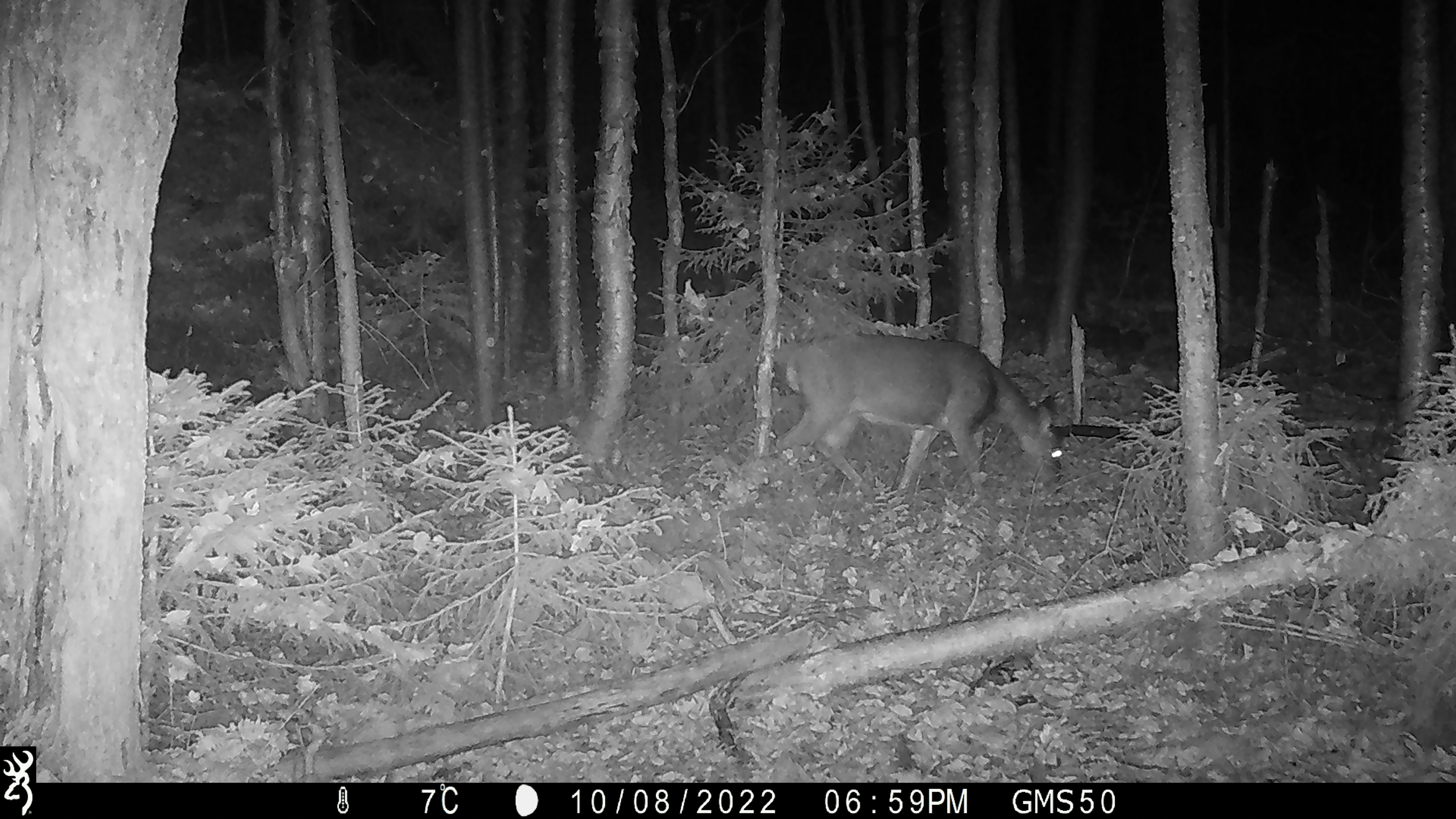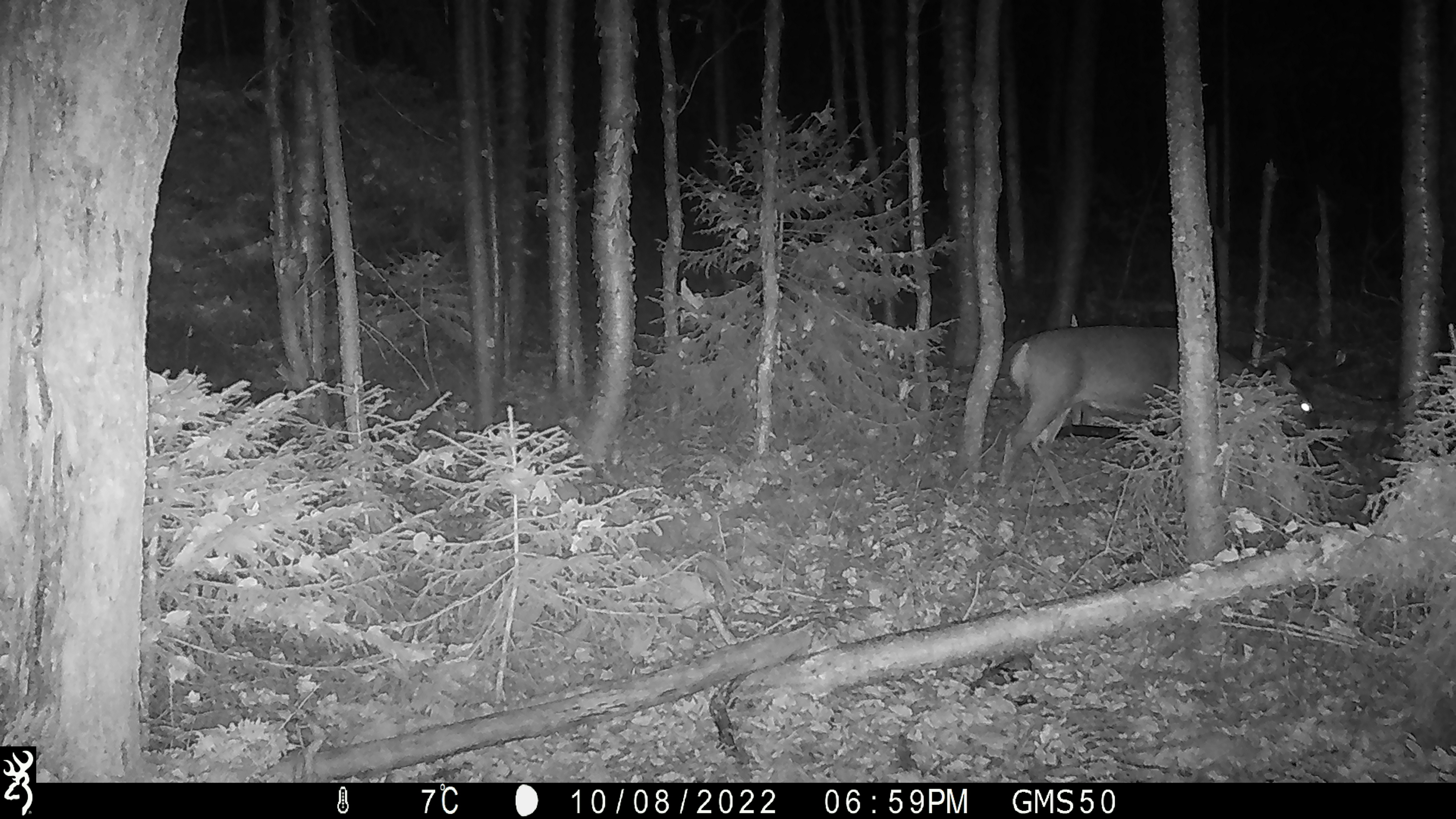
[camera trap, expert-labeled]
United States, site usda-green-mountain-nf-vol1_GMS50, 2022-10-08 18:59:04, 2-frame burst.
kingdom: Animalia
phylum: Chordata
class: Mammalia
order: Artiodactyla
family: Cervidae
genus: Odocoileus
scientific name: Odocoileus virginianus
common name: white-tailed deer